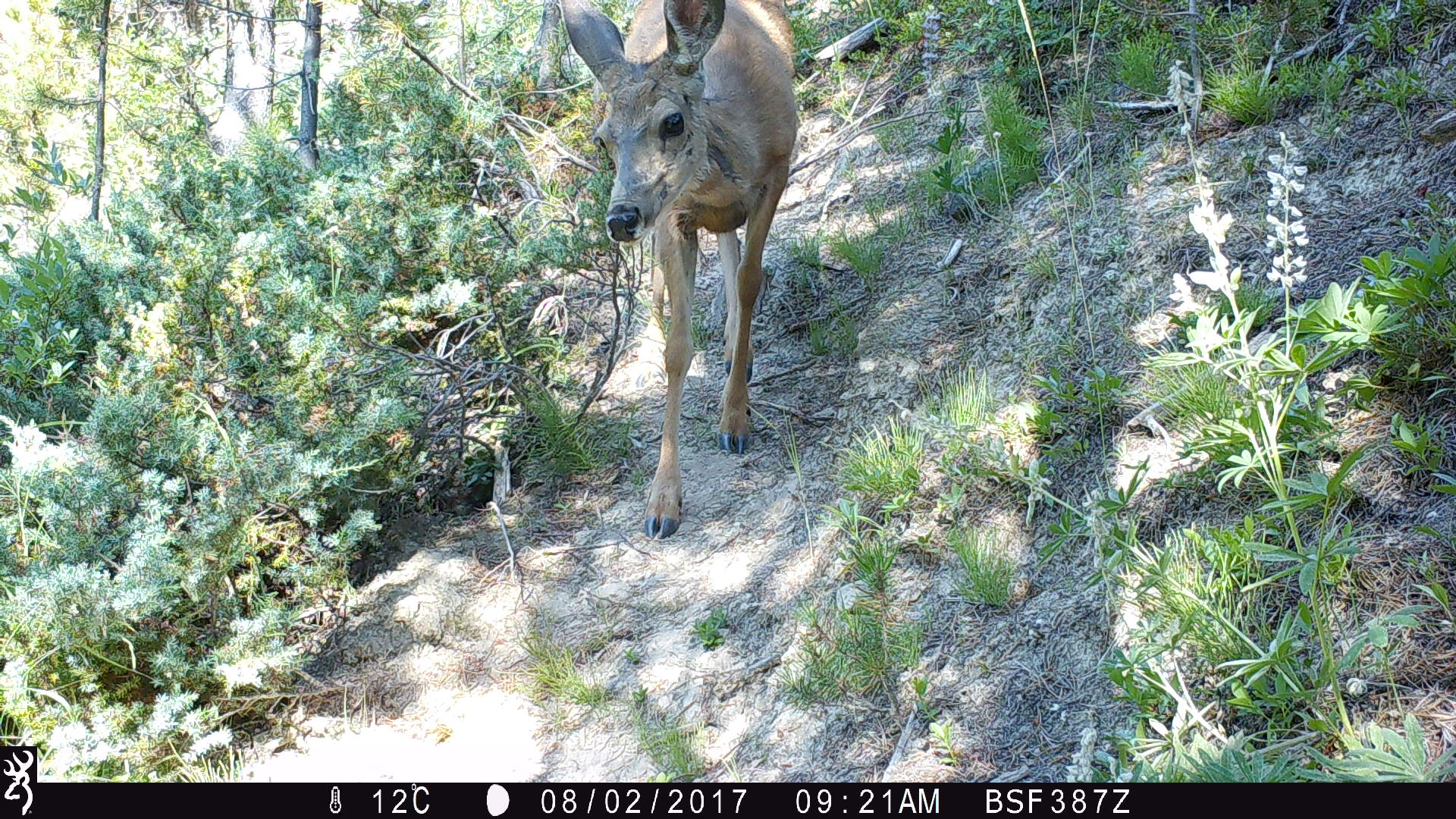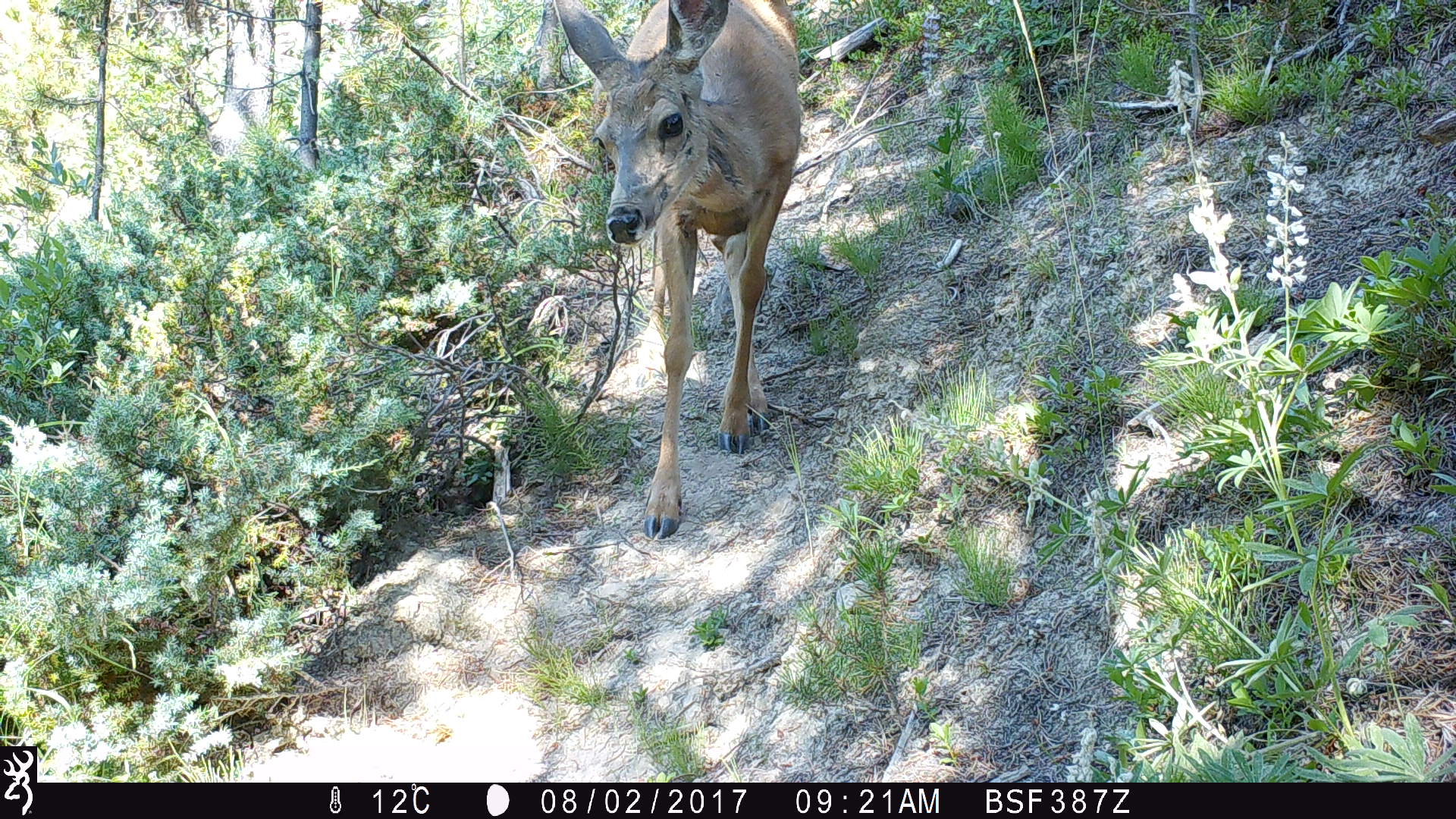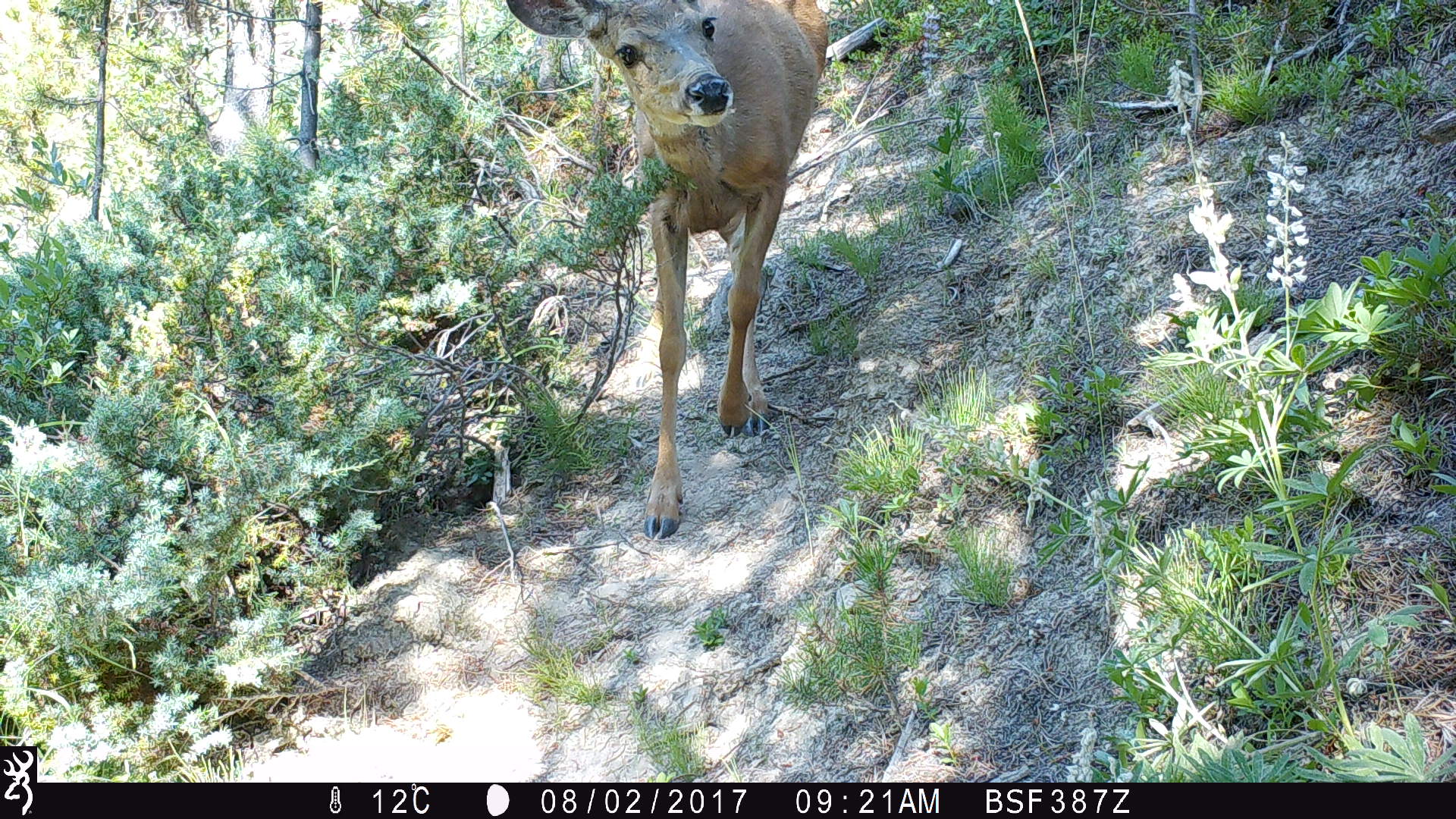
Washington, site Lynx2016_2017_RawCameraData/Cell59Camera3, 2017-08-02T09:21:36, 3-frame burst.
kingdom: Animalia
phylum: Chordata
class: Mammalia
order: Artiodactyla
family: Cervidae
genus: Odocoileus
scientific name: Odocoileus hemionus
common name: mule deer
Odocoileus hemionus (mule deer). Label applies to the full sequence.